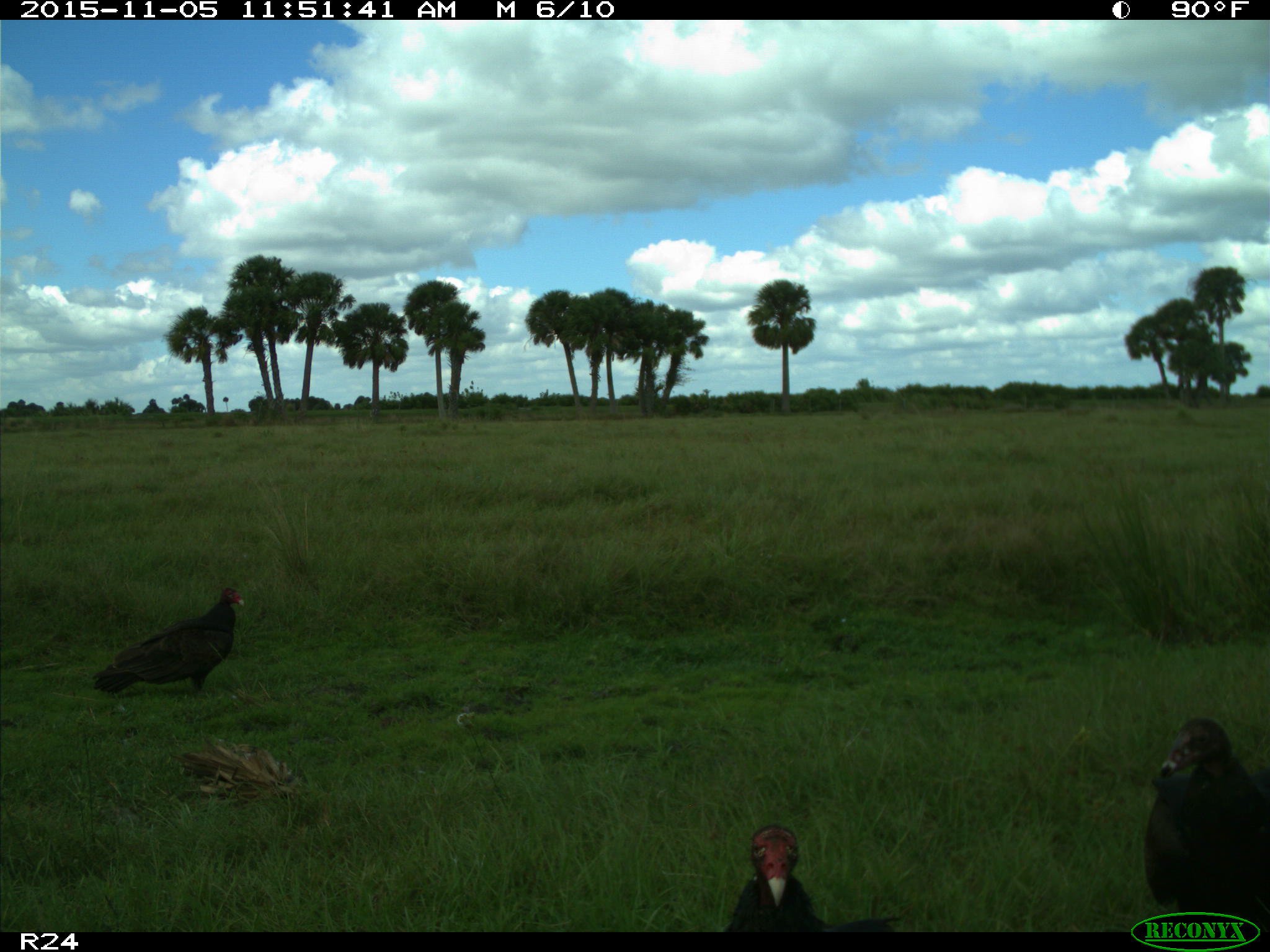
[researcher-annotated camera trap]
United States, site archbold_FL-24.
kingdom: Animalia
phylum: Chordata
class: Aves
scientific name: Aves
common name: birds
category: unidentified bird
Unidentified bird (birds) (Aves).